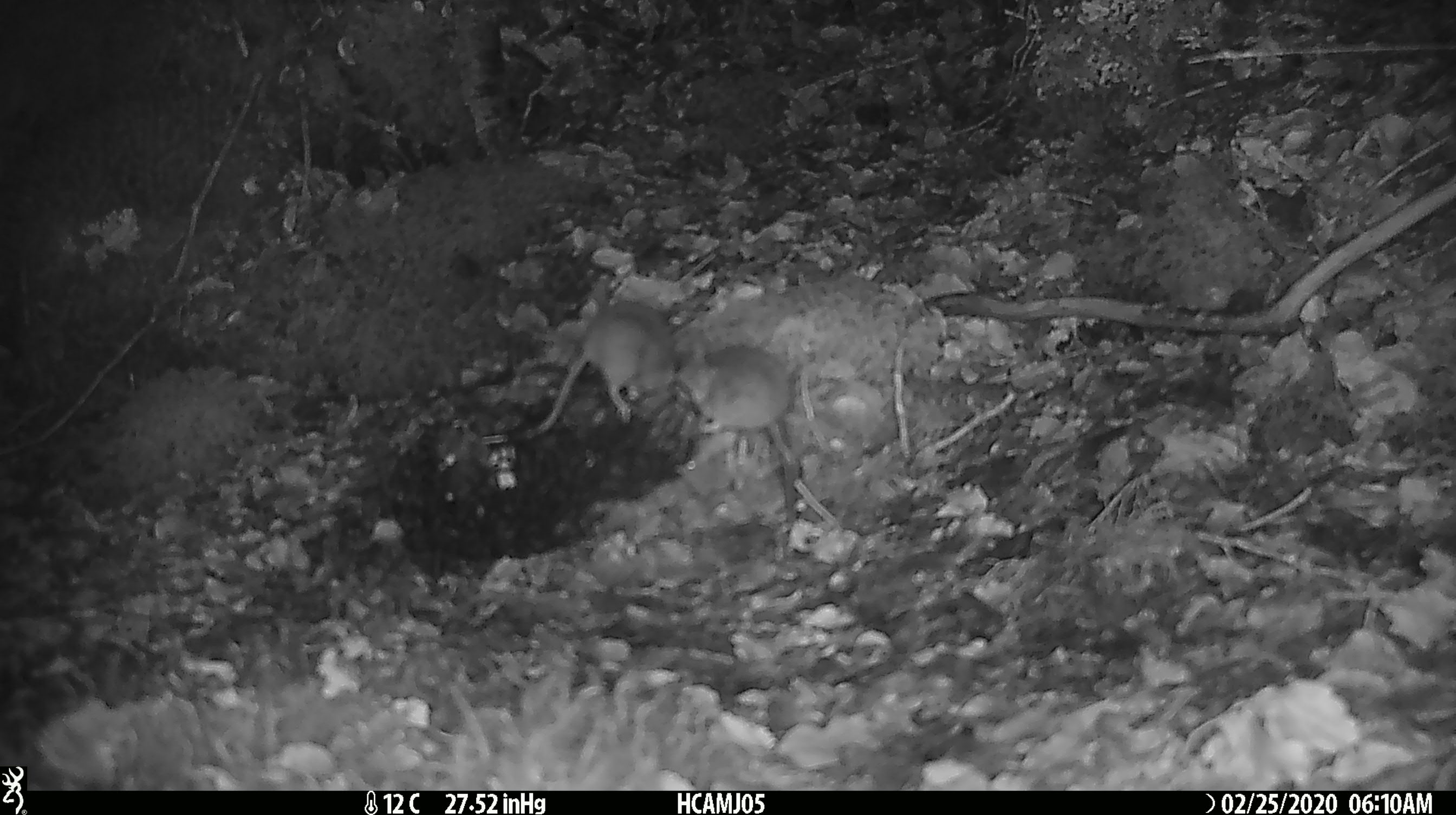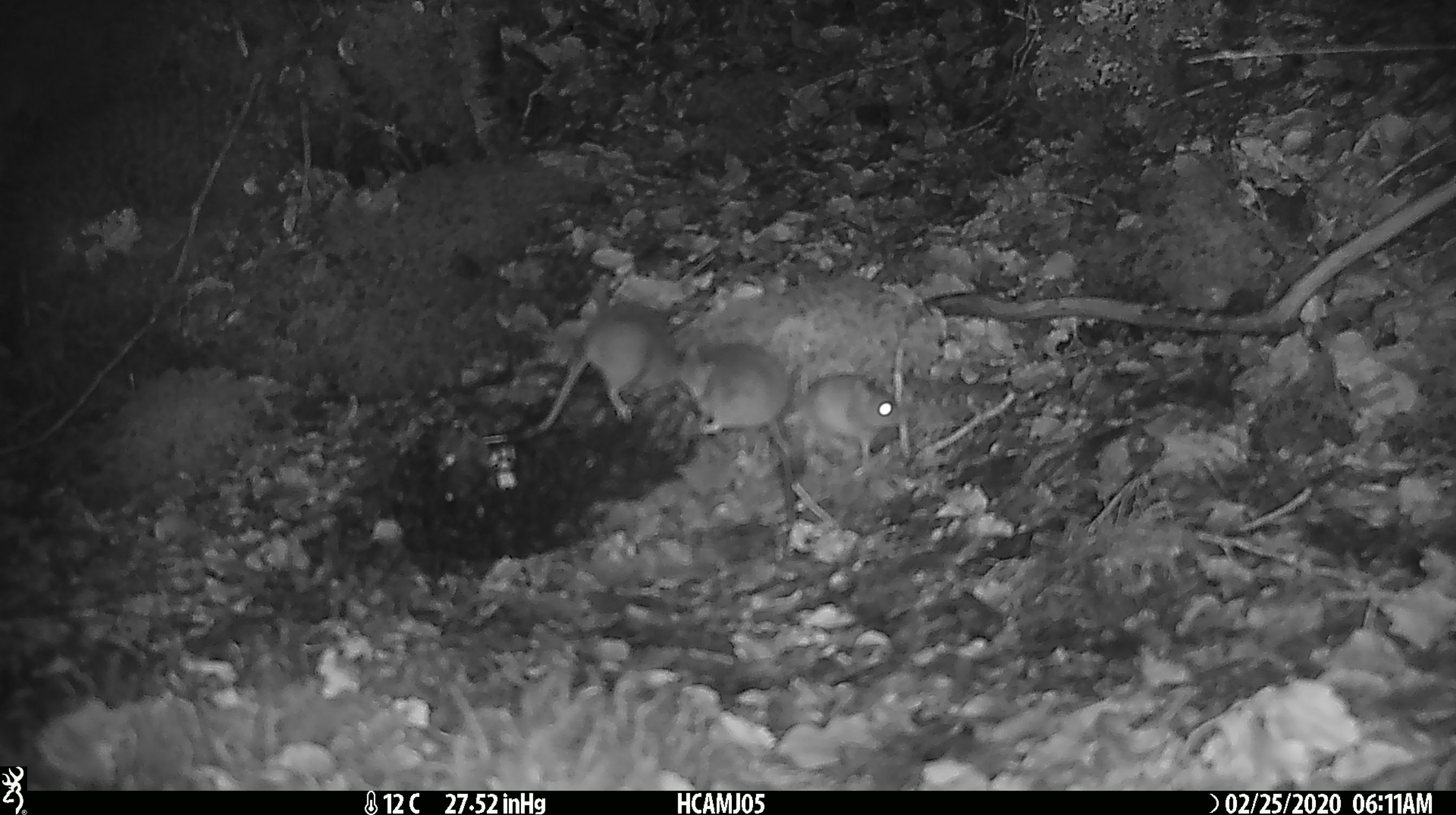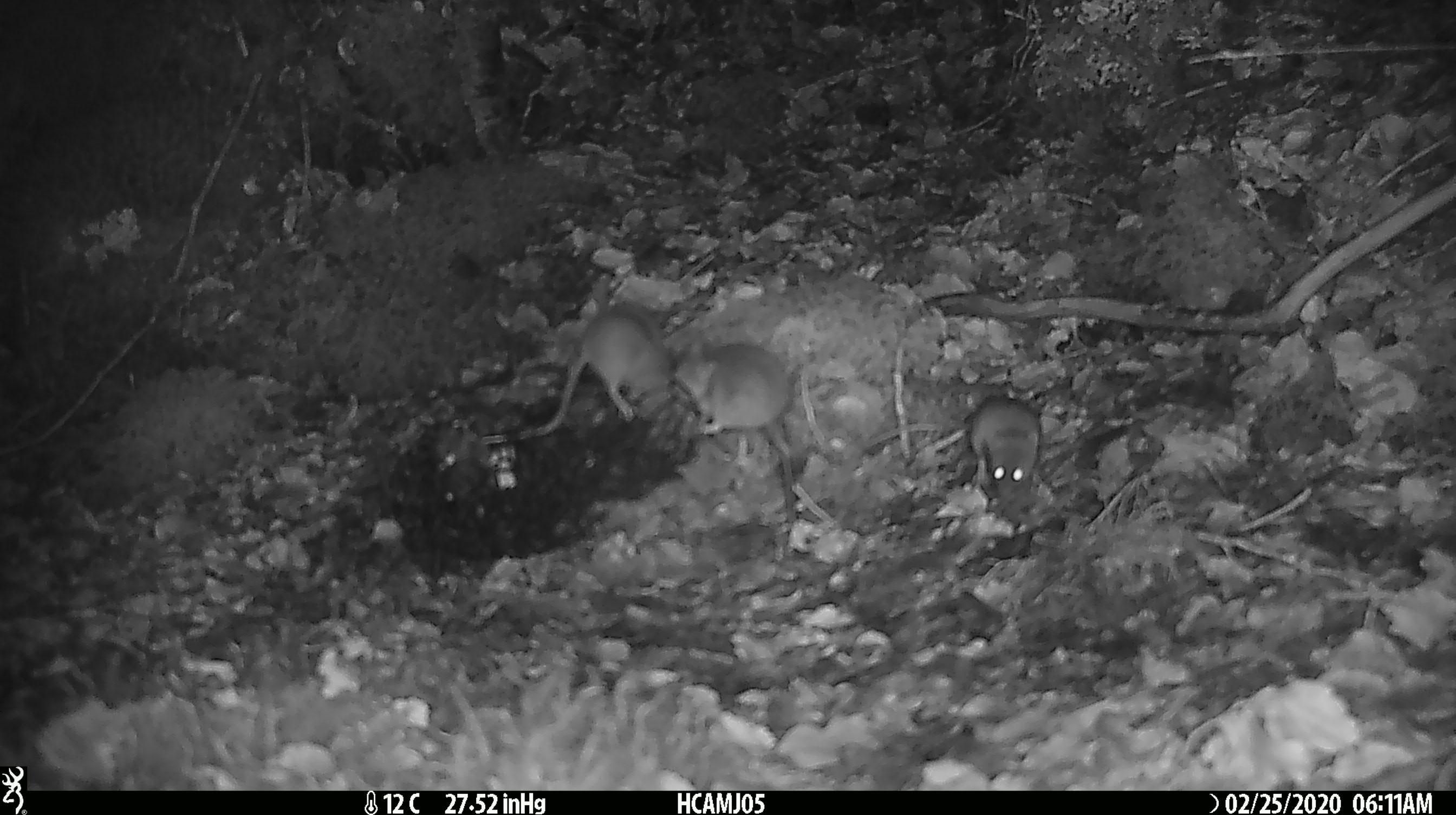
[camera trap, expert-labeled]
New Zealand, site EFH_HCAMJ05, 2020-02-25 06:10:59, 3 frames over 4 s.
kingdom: Animalia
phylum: Chordata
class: Mammalia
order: Rodentia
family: Muridae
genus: Mus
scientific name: Mus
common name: mouse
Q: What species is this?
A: Mouse (Mus).